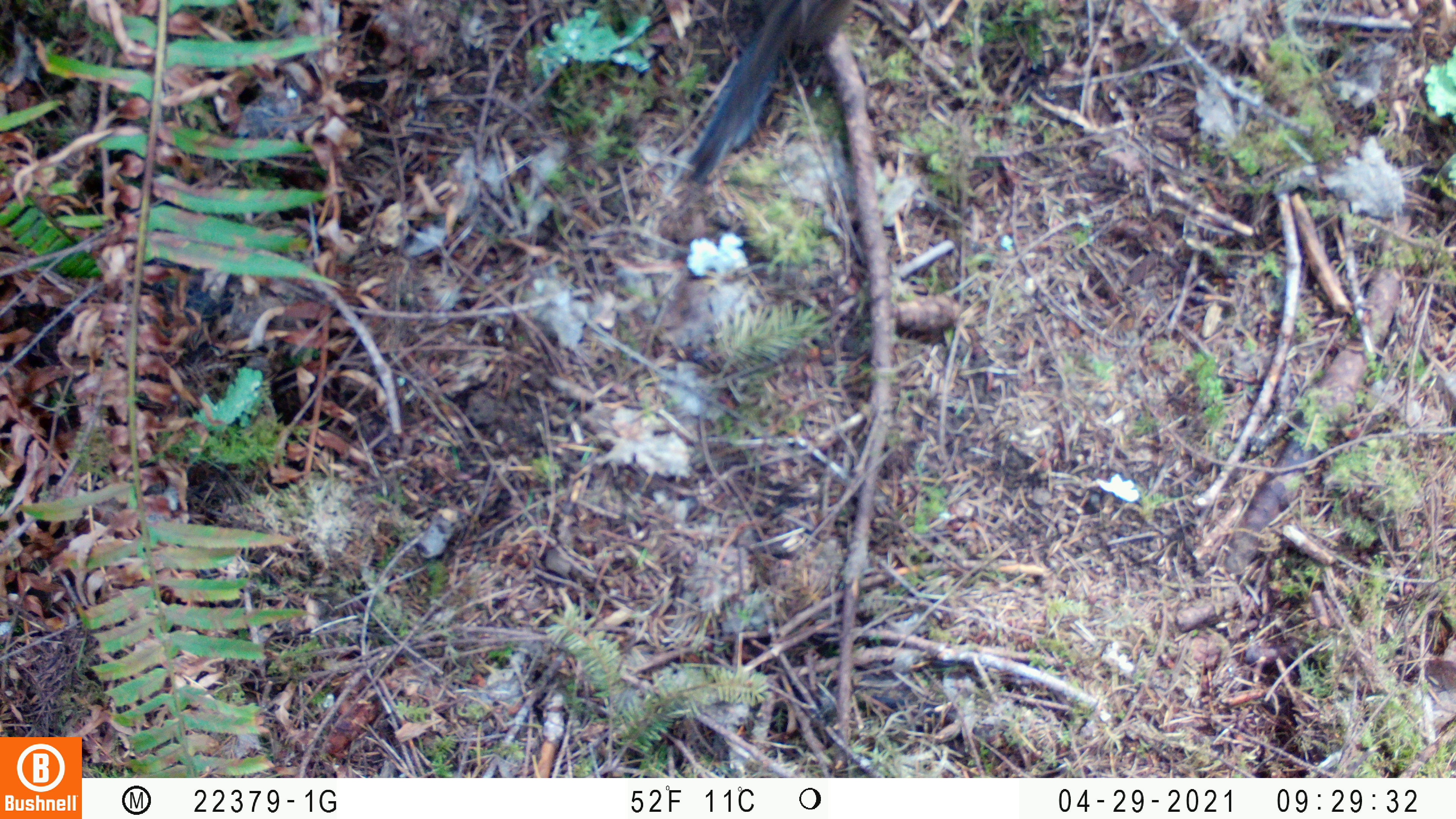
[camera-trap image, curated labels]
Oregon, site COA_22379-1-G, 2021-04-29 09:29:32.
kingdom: Animalia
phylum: Chordata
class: Mammalia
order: Rodentia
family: Sciuridae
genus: Neotamias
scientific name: Neotamias townsendii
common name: townsend's chipmunk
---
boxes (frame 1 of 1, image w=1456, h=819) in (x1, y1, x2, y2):
townsend's chipmunk: (666, 0, 872, 202)